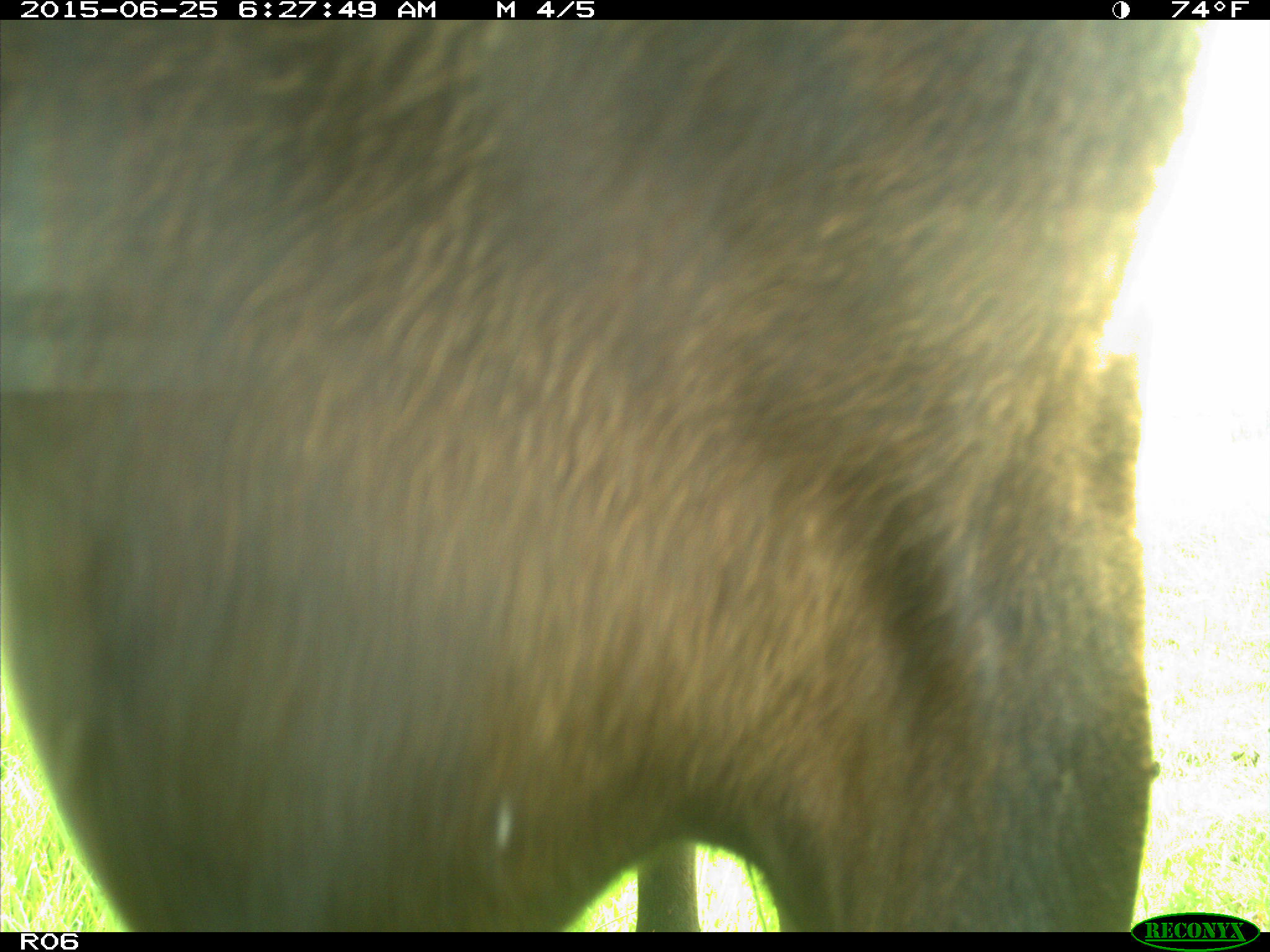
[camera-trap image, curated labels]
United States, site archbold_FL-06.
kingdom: Animalia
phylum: Chordata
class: Mammalia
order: Artiodactyla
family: Bovidae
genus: Bos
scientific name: Bos taurus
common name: domestic cow